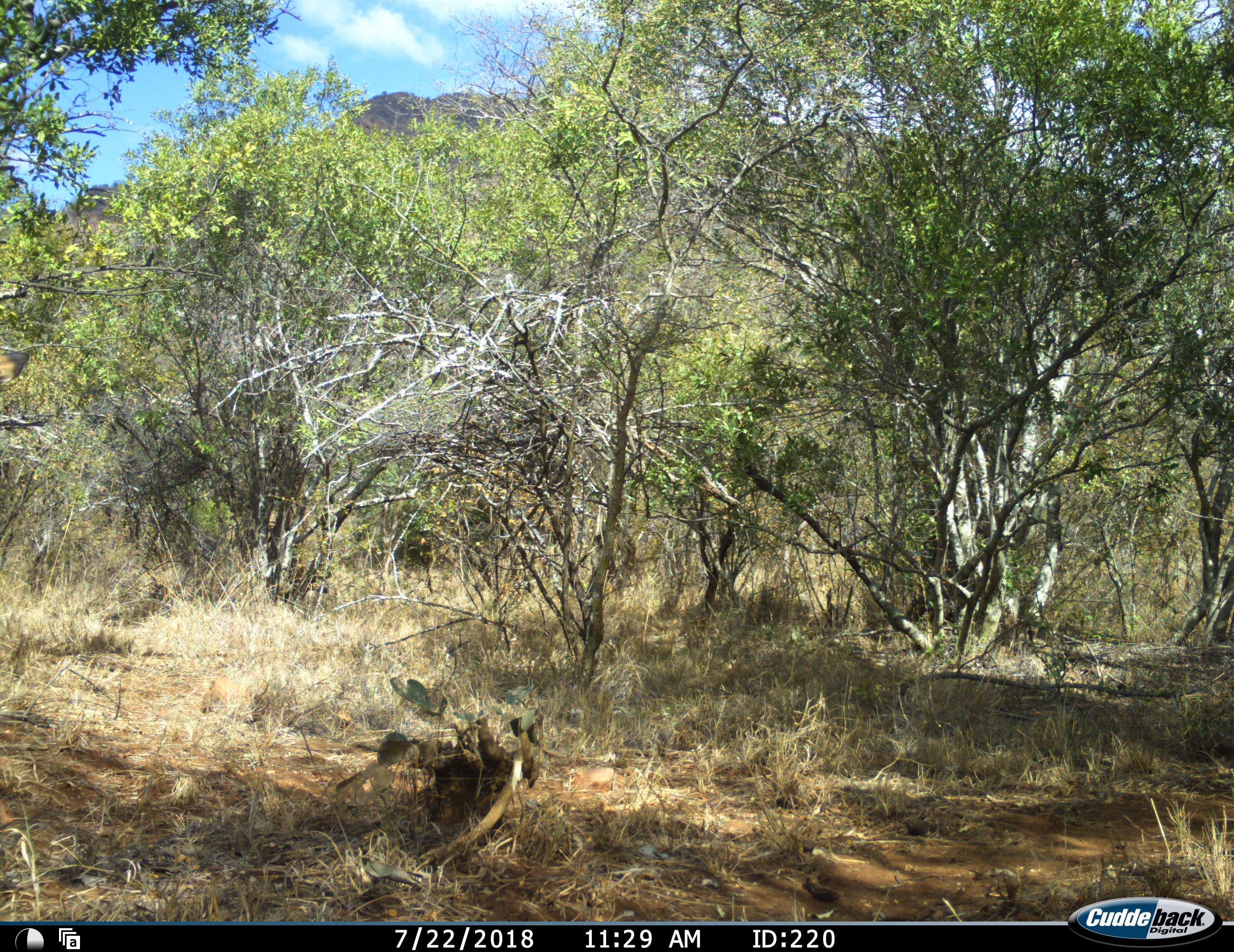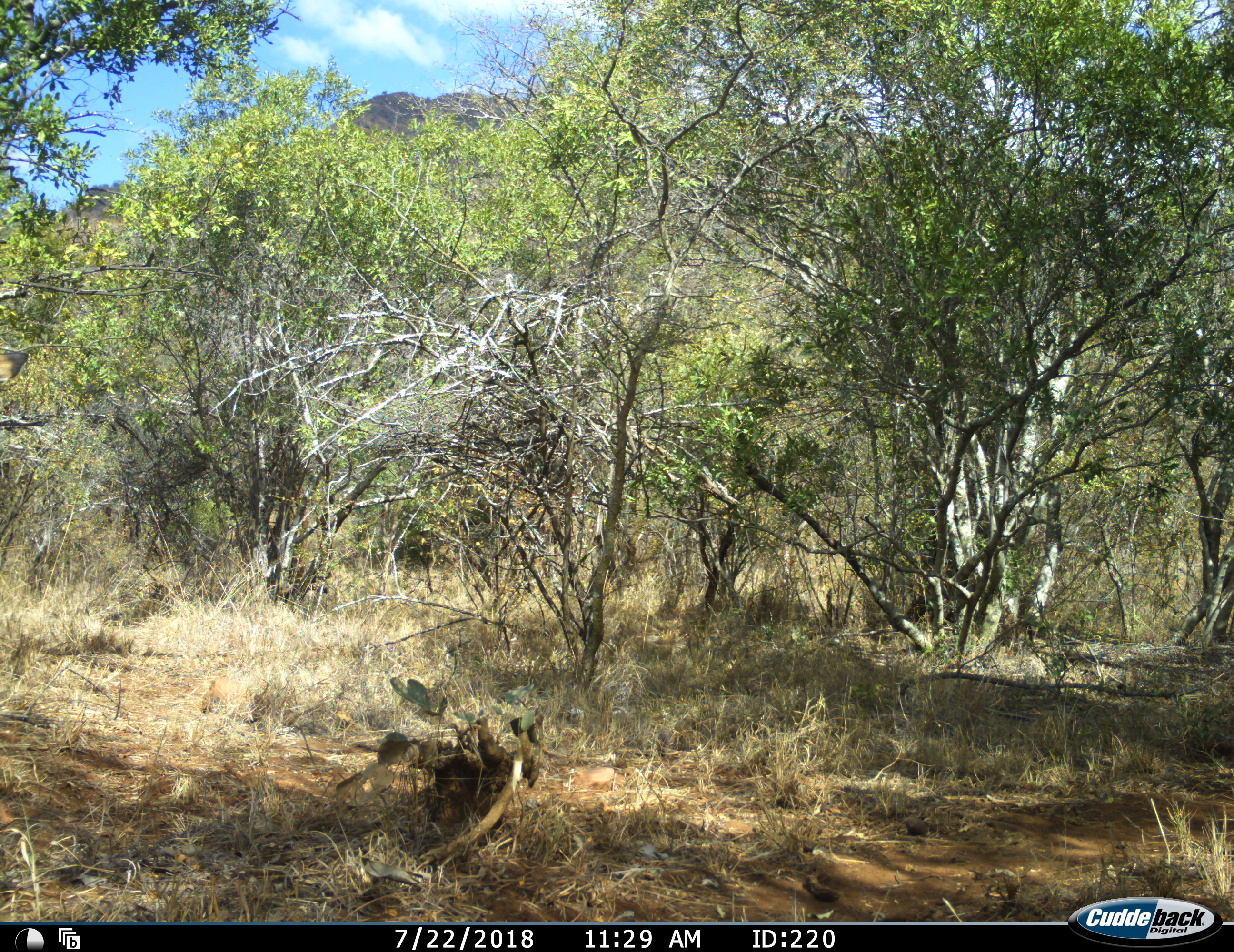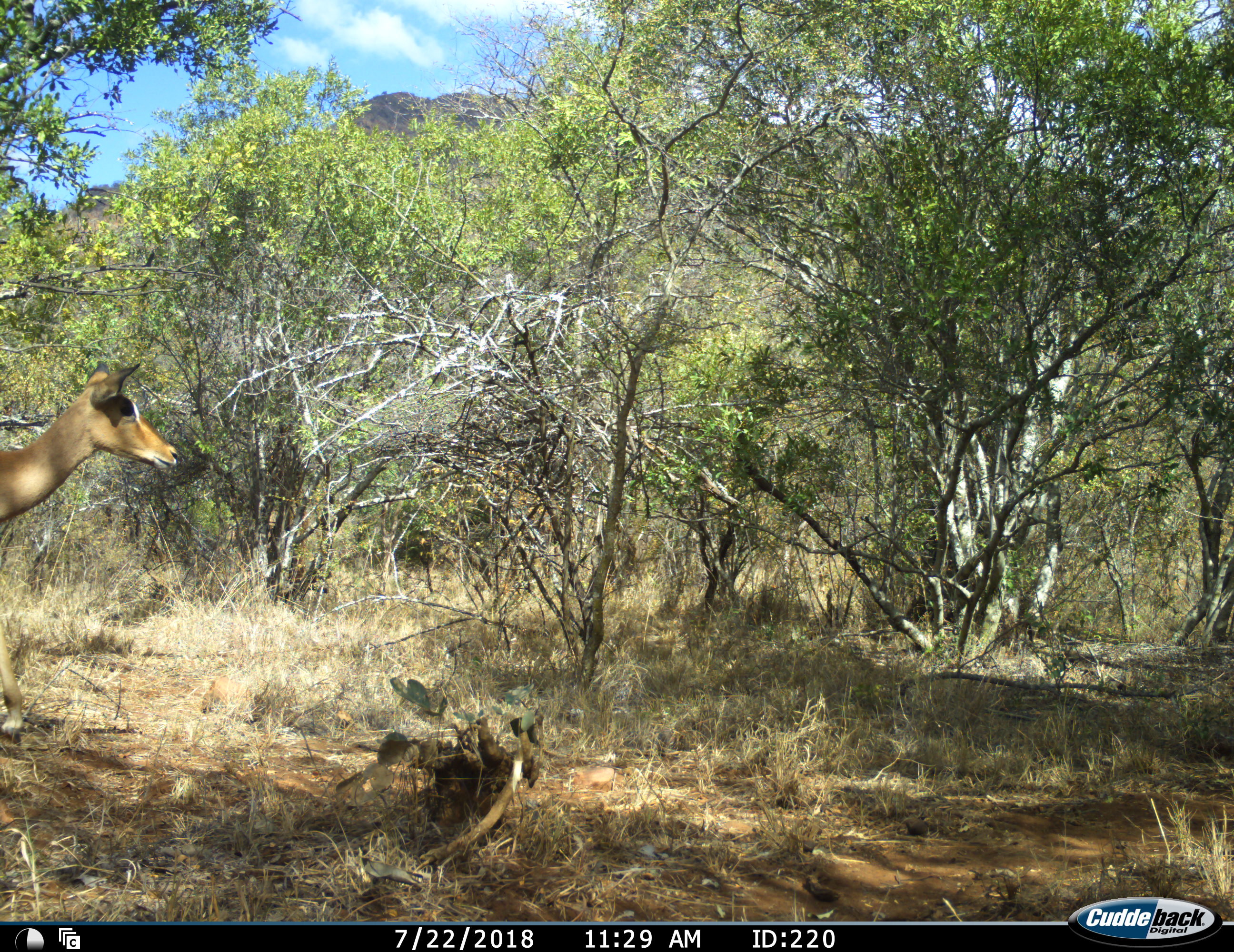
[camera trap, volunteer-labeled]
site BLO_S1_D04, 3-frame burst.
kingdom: Animalia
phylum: Chordata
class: Mammalia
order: Artiodactyla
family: Bovidae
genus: Aepyceros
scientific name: Aepyceros melampus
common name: impala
Impala (Aepyceros melampus), count 1. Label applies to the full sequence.